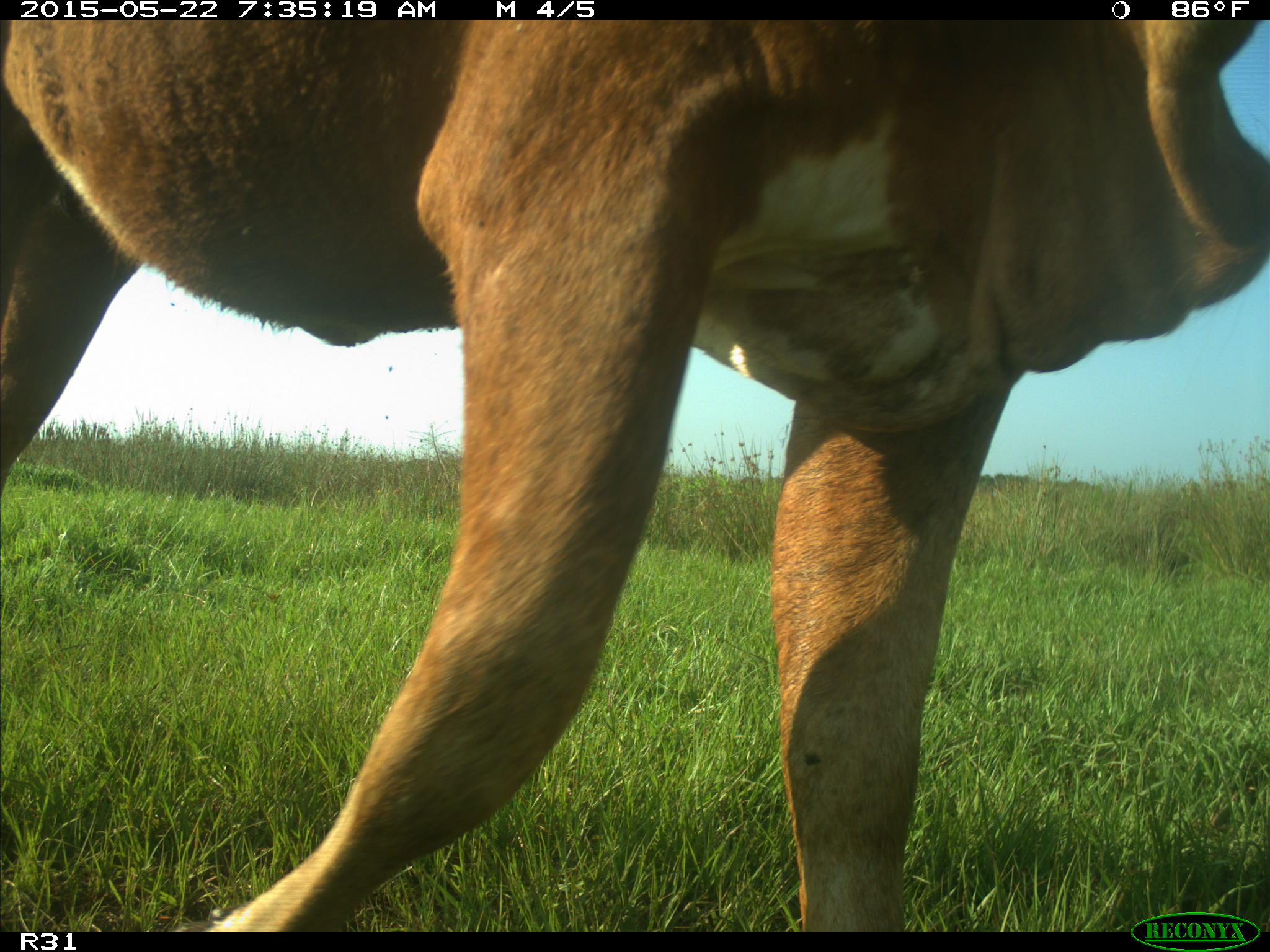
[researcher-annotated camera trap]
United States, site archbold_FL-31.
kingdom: Animalia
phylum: Chordata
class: Mammalia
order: Artiodactyla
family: Bovidae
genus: Bos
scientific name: Bos taurus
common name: domestic cow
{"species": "Bos taurus (domestic cow)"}